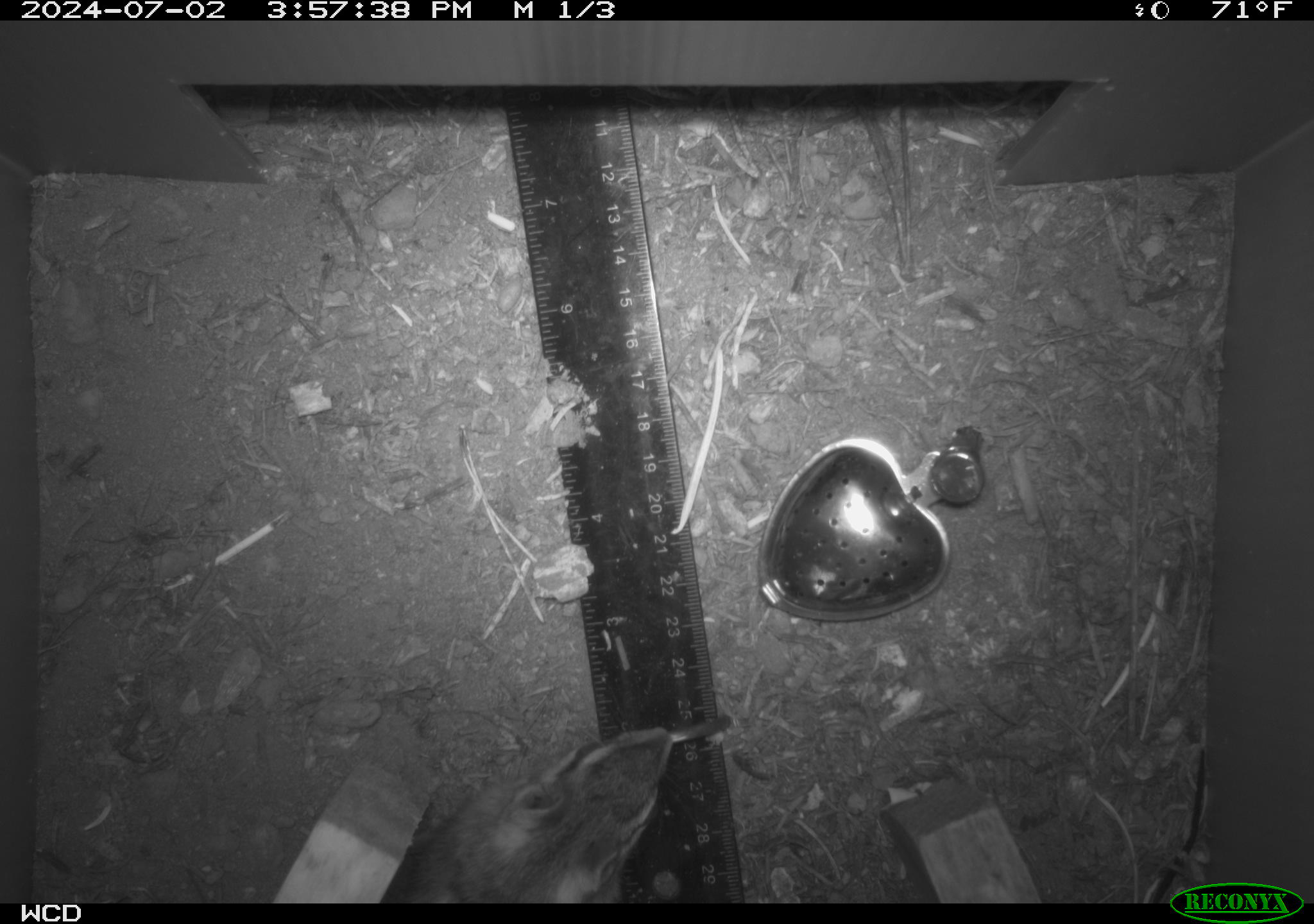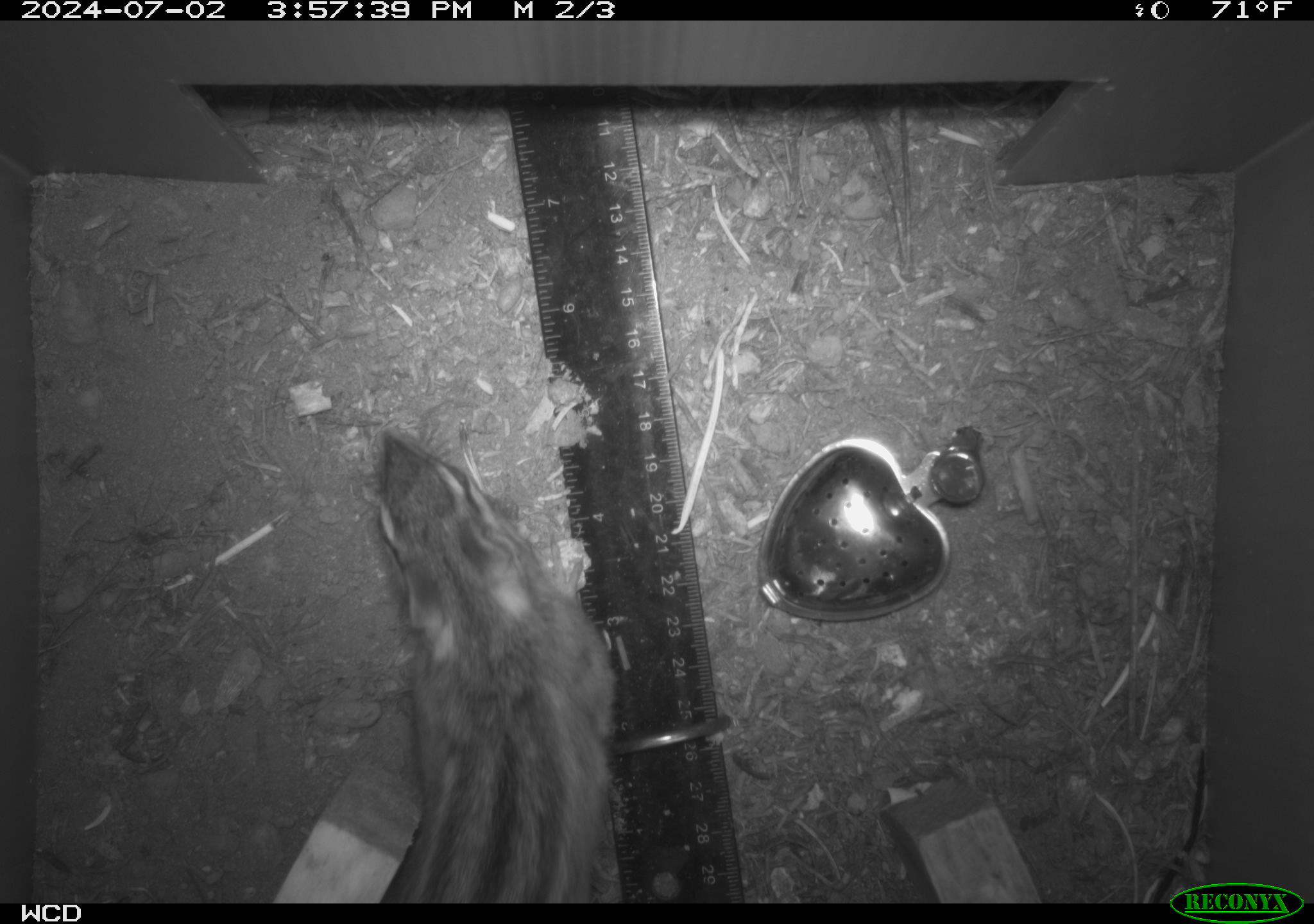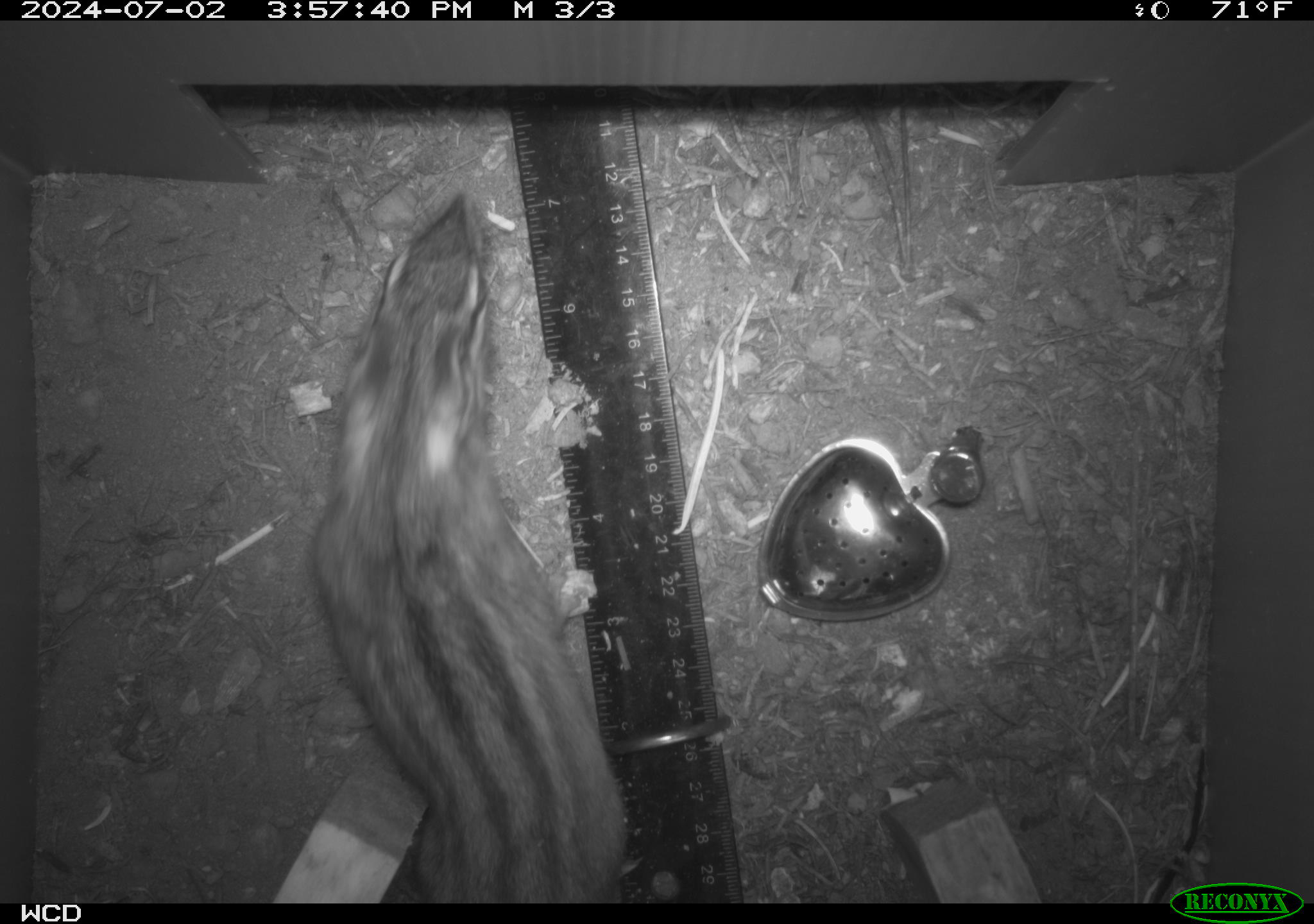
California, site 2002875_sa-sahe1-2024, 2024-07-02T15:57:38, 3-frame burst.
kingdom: Animalia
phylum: Chordata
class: Mammalia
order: Rodentia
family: Sciuridae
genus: Neotamias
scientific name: Neotamias quadrimaculatus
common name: long-eared chipmunk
Long-eared chipmunk (Neotamias quadrimaculatus).